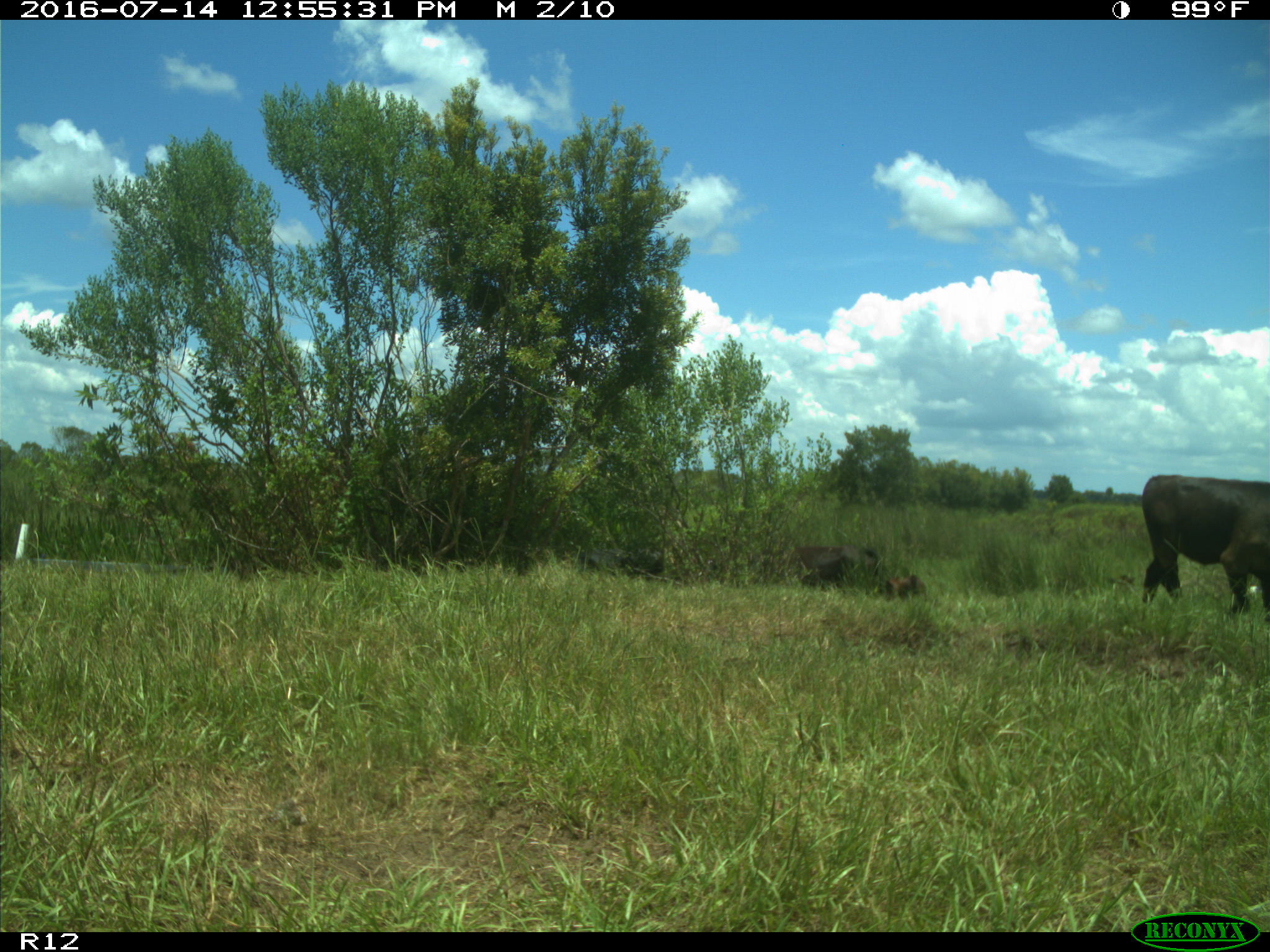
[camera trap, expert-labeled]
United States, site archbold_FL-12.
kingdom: Animalia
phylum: Chordata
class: Mammalia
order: Artiodactyla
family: Bovidae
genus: Bos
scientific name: Bos taurus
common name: domestic cow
Bos taurus (domestic cow).